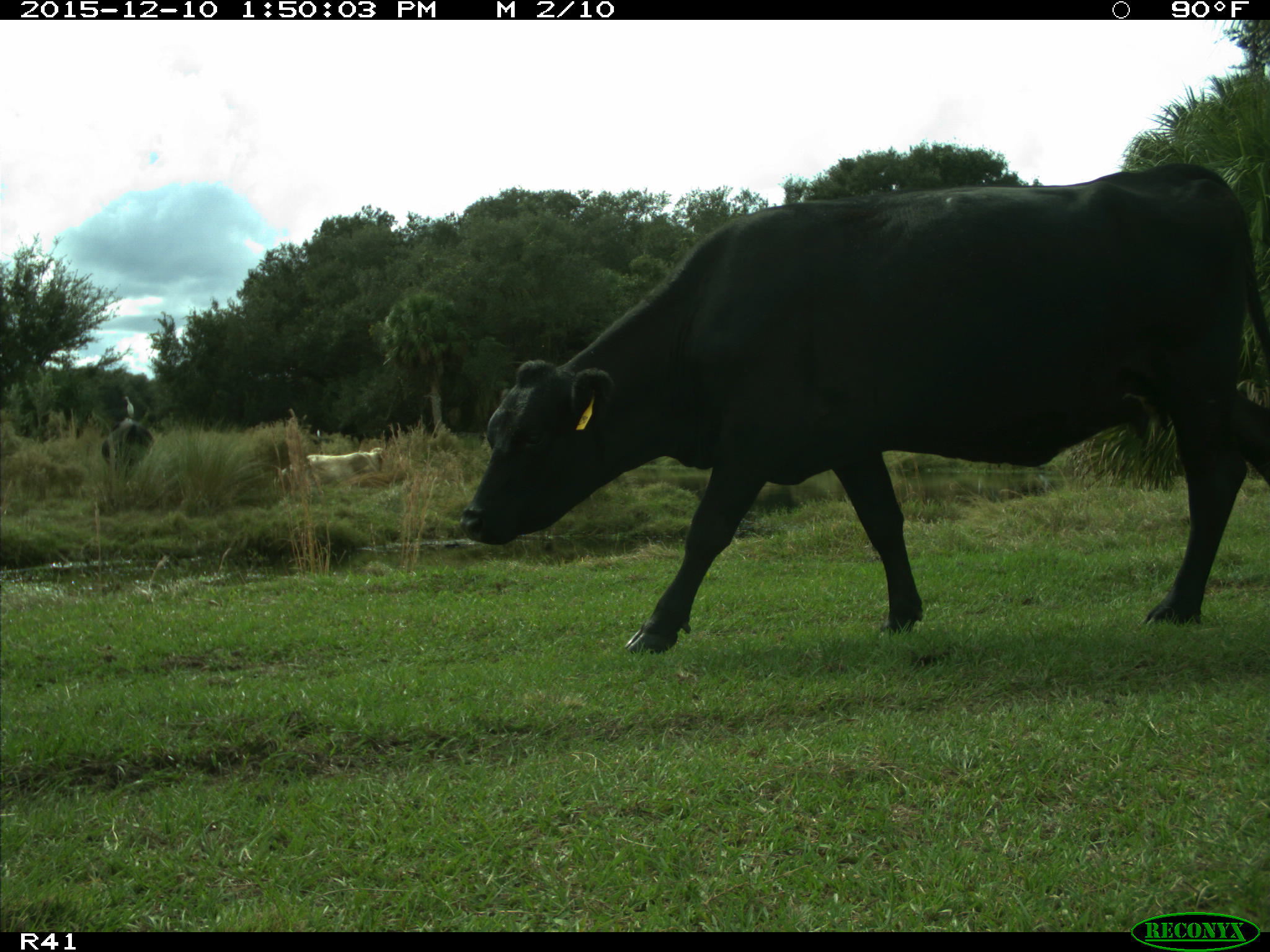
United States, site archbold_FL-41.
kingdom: Animalia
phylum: Chordata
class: Mammalia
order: Artiodactyla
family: Bovidae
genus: Bos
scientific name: Bos taurus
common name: domestic cow